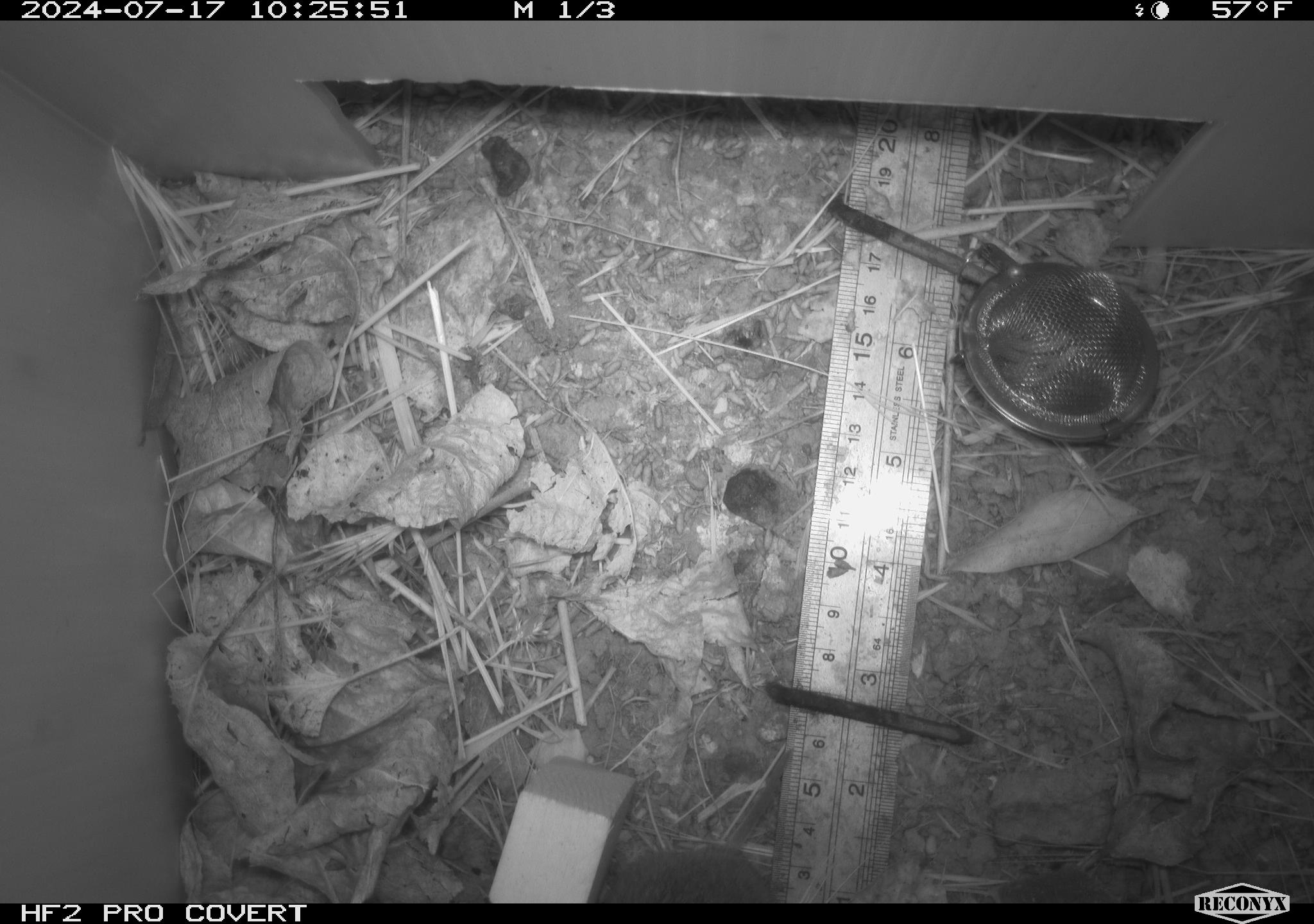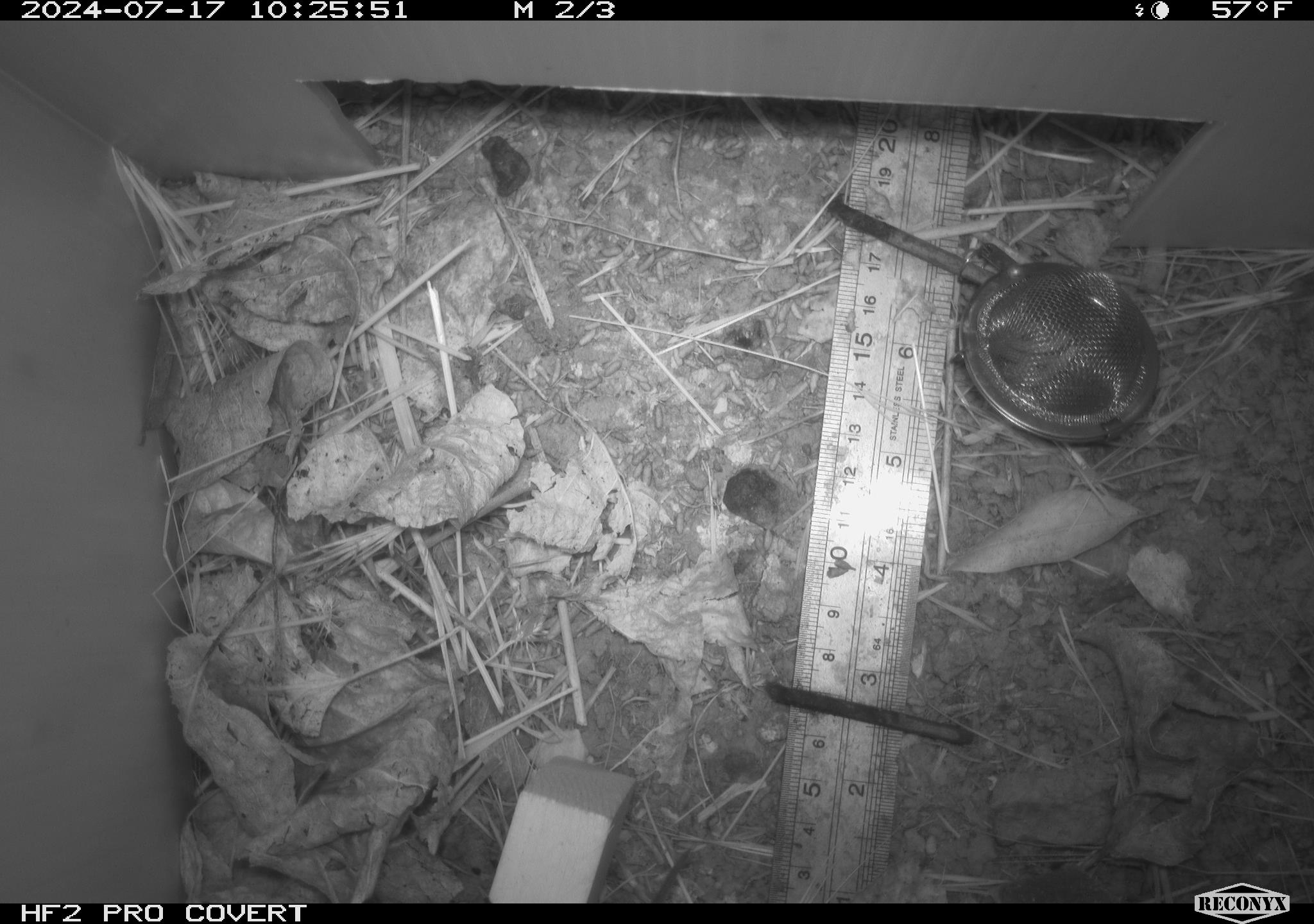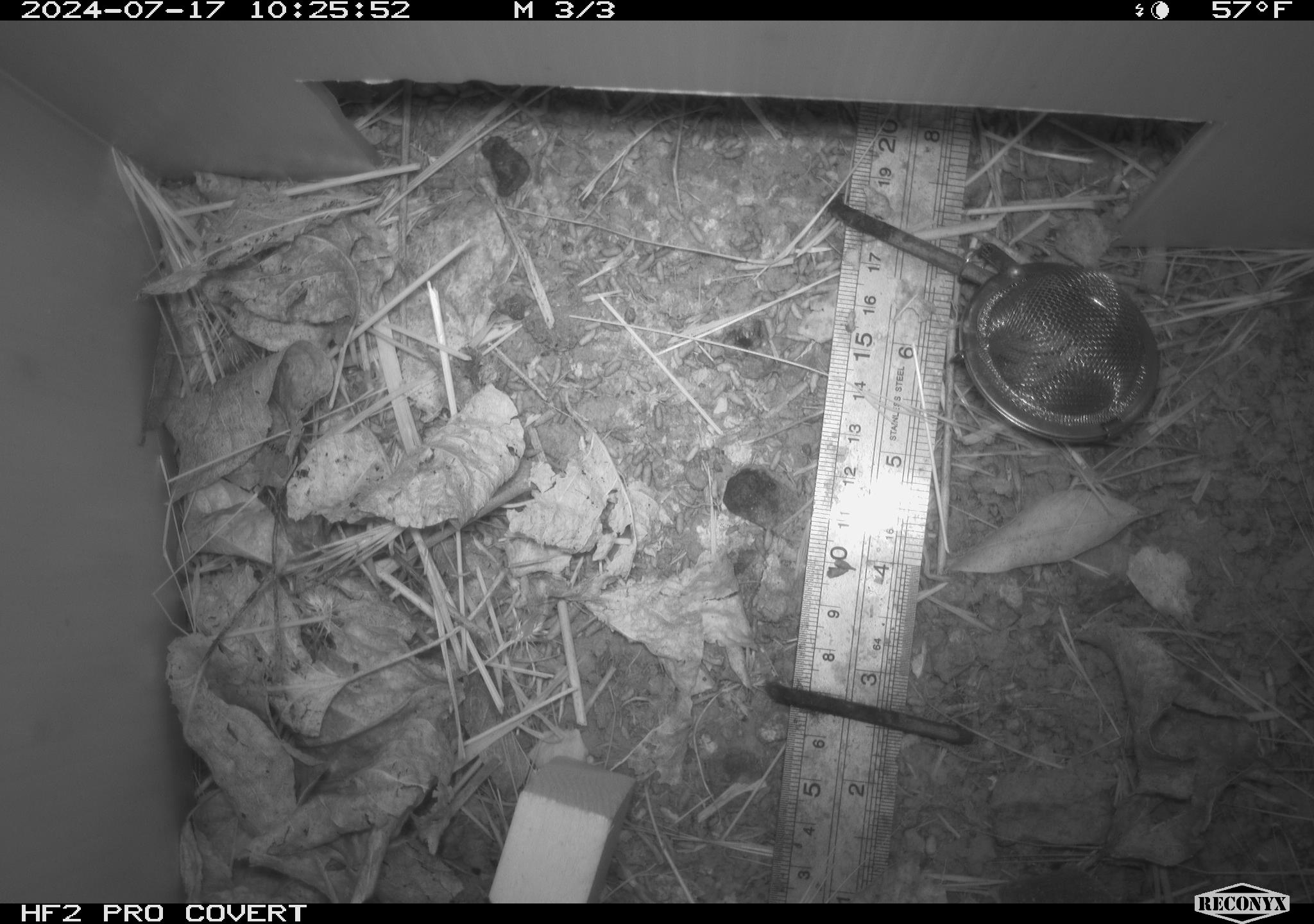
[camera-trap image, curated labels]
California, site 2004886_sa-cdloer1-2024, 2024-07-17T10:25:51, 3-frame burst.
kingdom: Animalia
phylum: Chordata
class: Mammalia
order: Rodentia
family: Cricetidae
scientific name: Arvicolinae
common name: voles, lemmings, and muskrats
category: arvicolinae subfamily